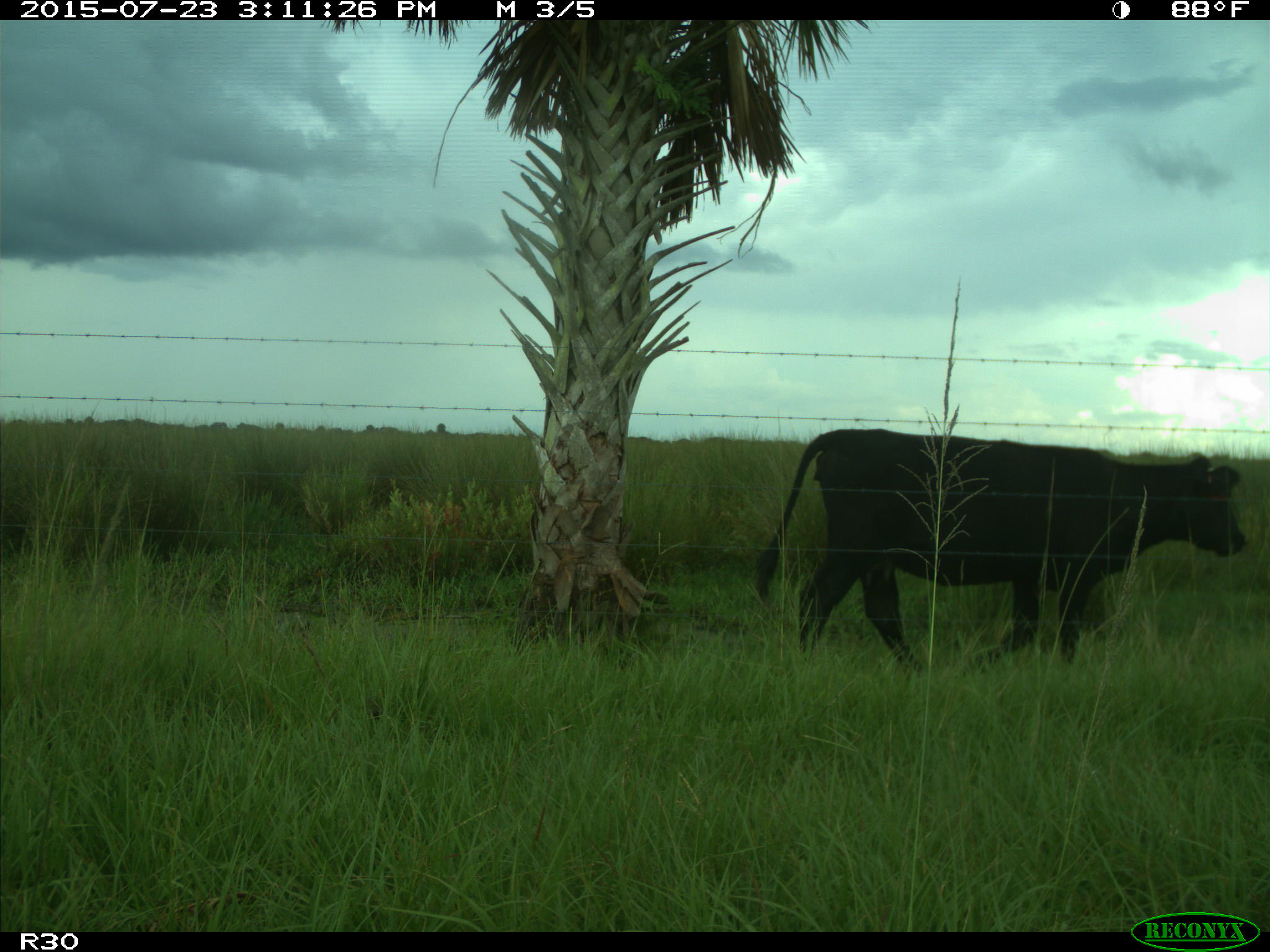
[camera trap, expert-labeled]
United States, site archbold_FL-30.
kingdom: Animalia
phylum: Chordata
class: Mammalia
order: Artiodactyla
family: Bovidae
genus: Bos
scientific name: Bos taurus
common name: domestic cow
Bos taurus (domestic cow).